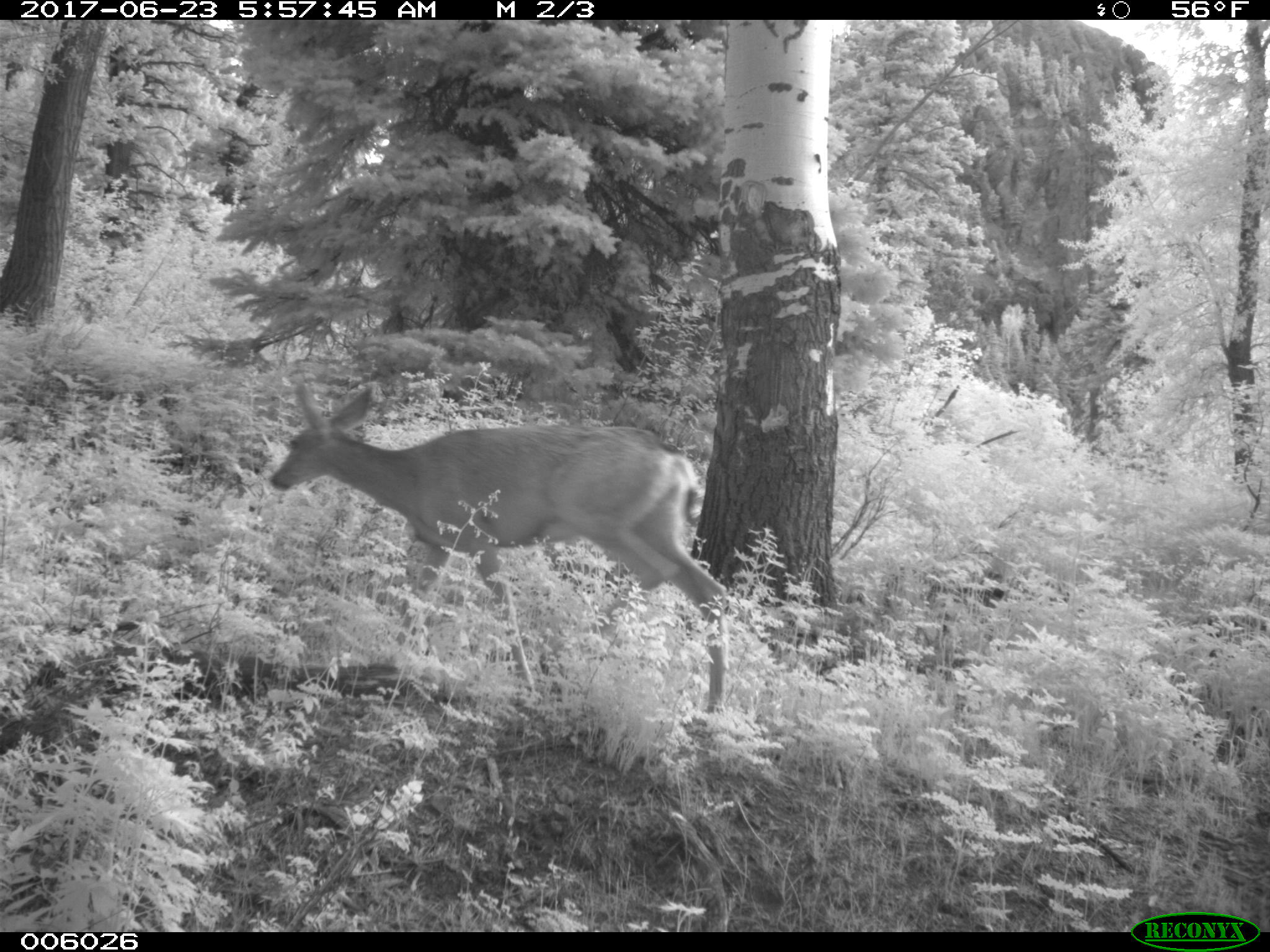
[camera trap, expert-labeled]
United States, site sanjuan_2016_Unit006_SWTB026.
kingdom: Animalia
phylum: Chordata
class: Mammalia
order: Artiodactyla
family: Cervidae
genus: Odocoileus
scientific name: Odocoileus hemionus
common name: mule deer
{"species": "Odocoileus hemionus (mule deer)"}